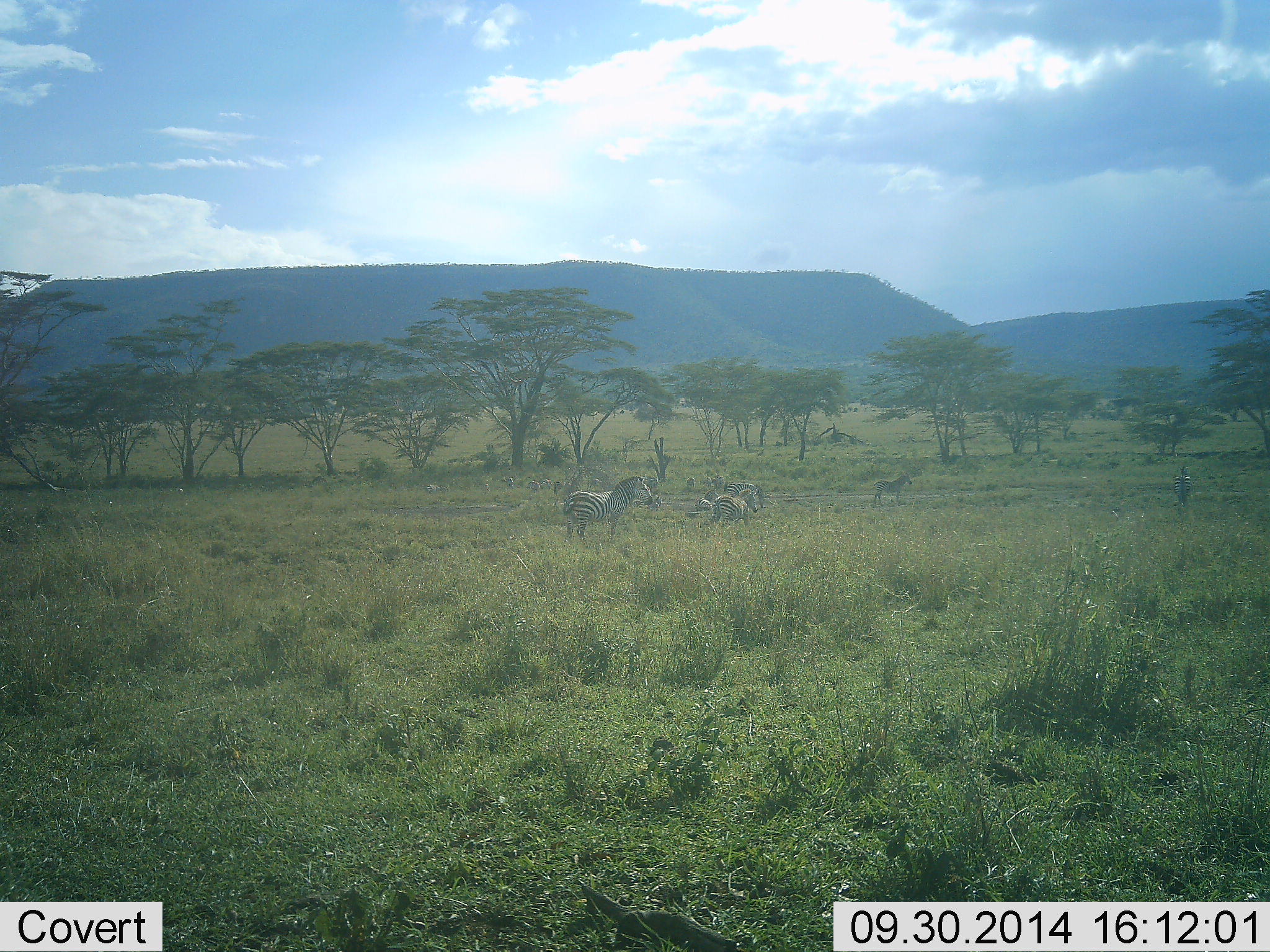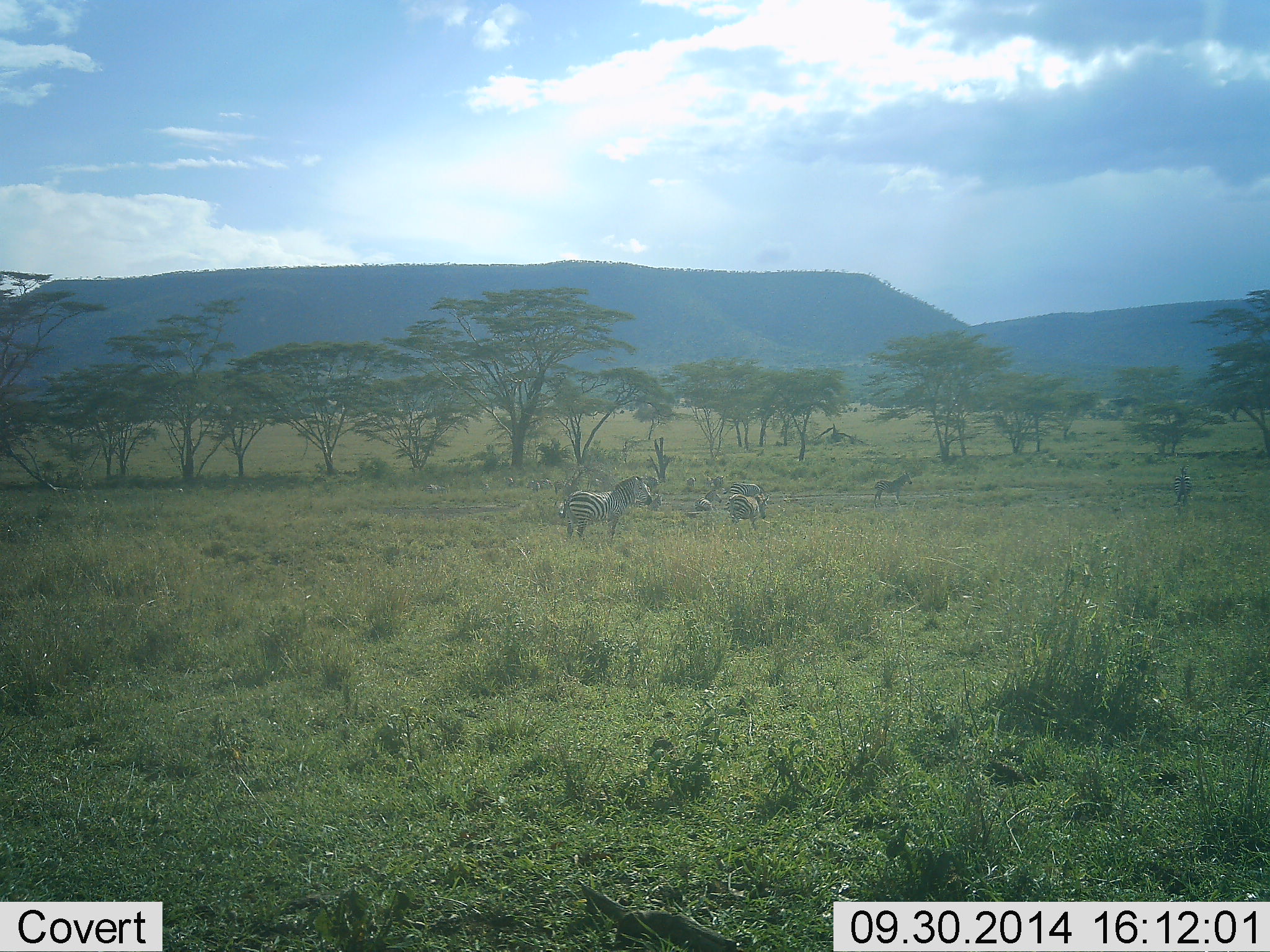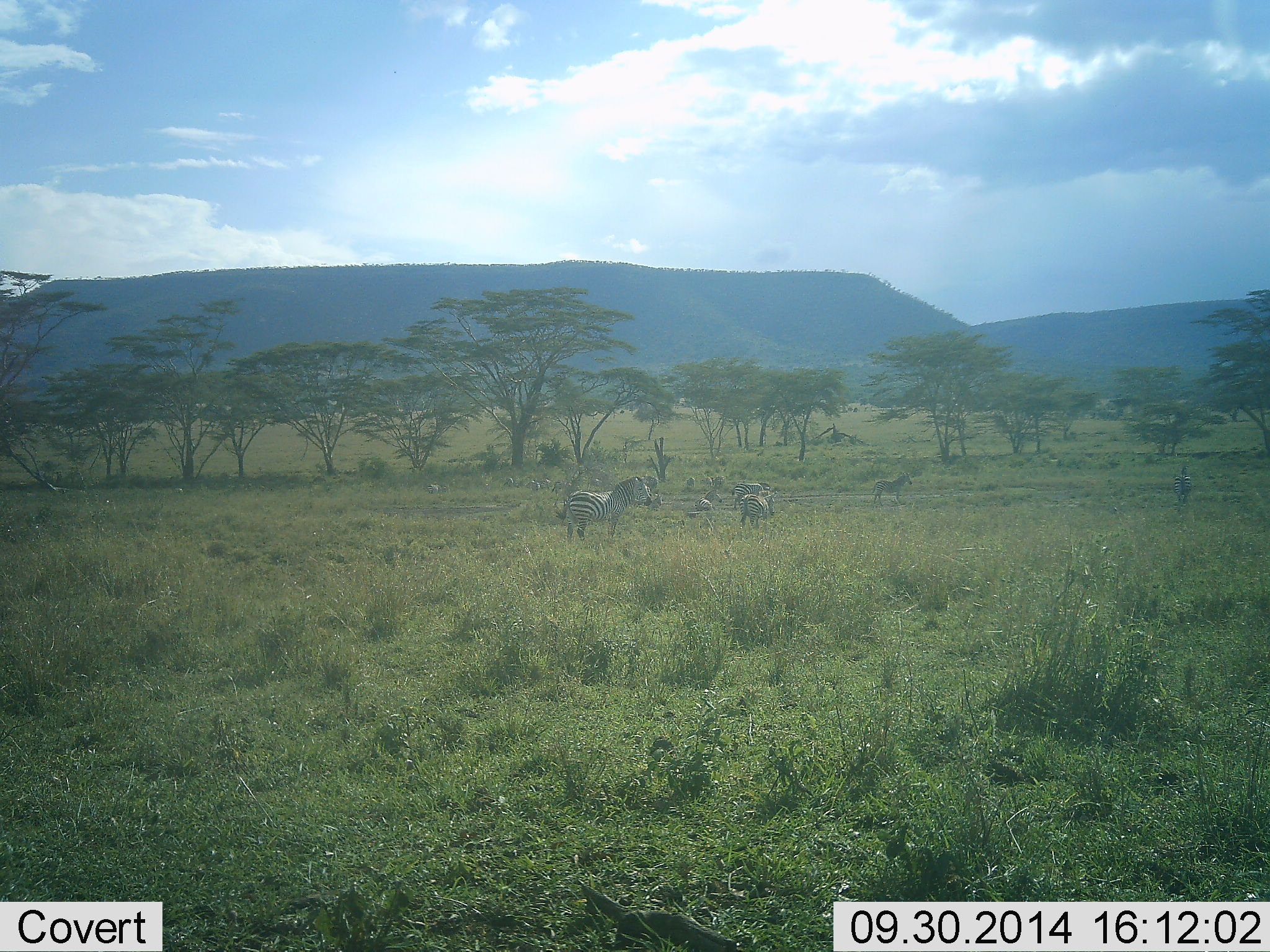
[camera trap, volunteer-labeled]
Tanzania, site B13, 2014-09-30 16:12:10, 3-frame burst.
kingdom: Animalia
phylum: Chordata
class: Mammalia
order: Perissodactyla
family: Equidae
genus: Equus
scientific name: Equus quagga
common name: plains zebra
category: zebra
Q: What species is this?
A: Zebra (plains zebra) (Equus quagga).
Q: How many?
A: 3.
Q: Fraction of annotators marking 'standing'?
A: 82%.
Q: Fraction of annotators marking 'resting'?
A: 18%.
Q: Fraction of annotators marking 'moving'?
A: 64%.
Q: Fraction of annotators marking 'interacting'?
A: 0%.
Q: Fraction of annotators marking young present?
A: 18%.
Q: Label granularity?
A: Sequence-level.